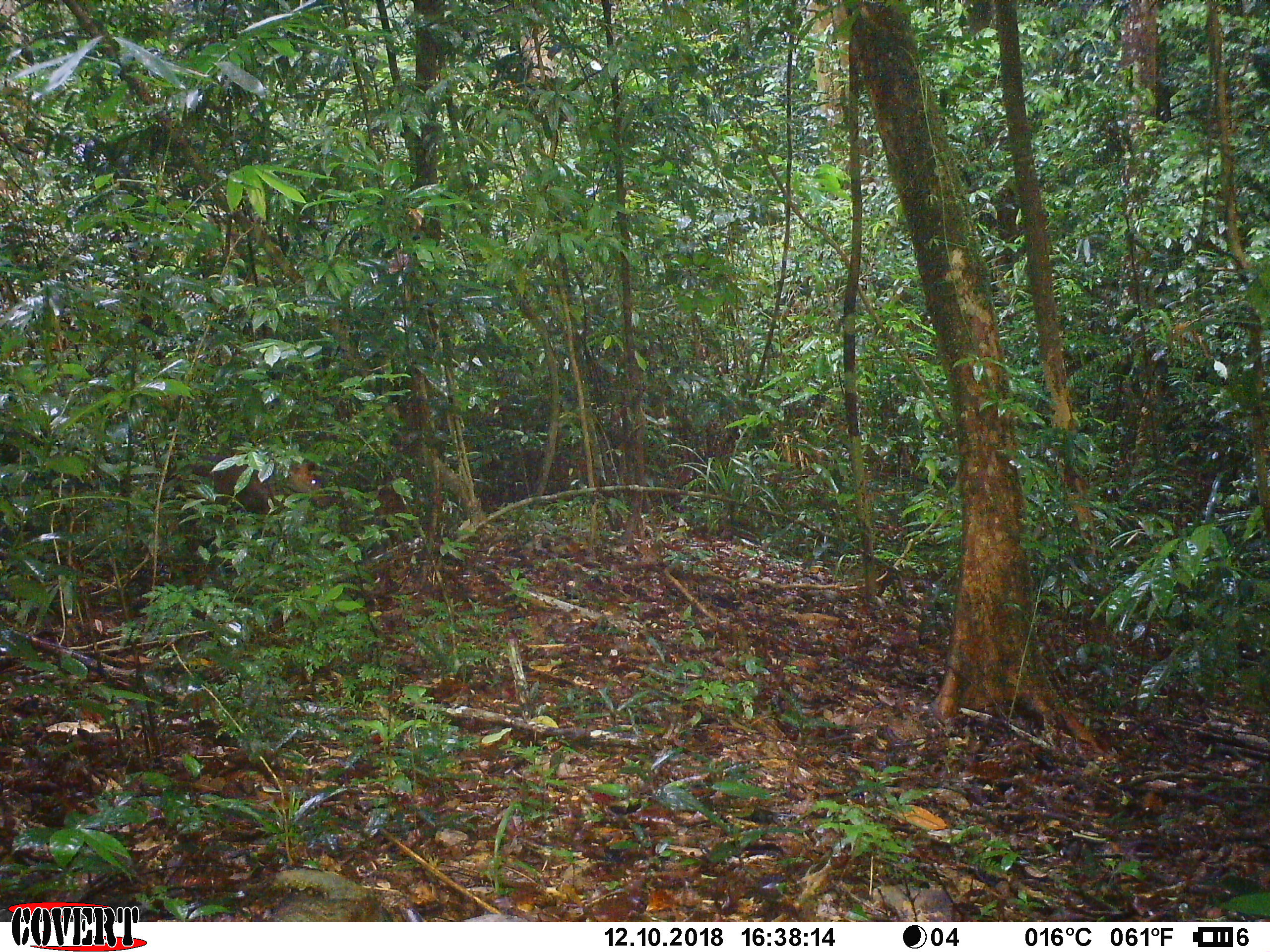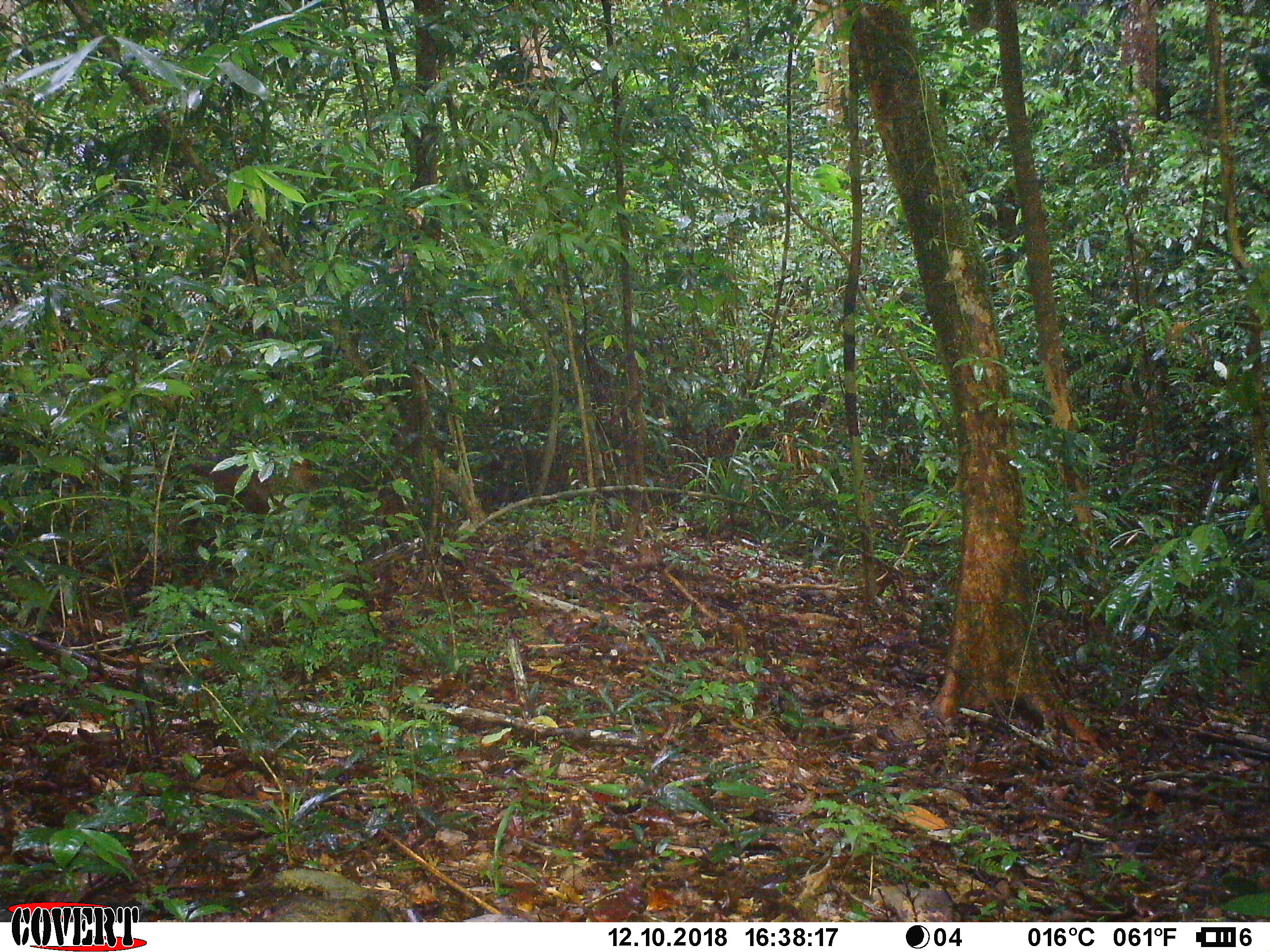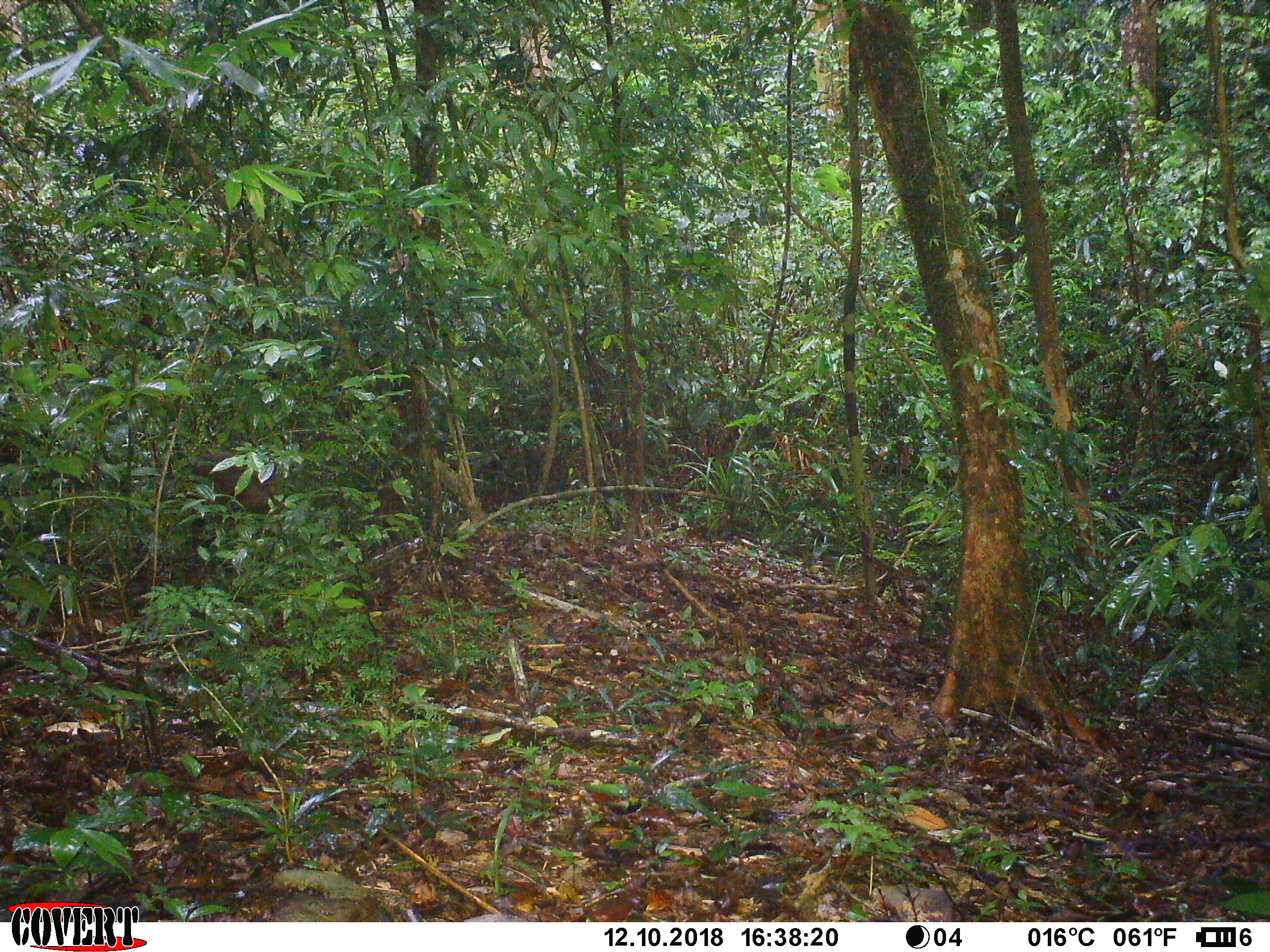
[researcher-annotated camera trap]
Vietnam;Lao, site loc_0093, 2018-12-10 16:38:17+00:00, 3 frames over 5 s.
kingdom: Animalia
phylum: Chordata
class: Mammalia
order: Artiodactyla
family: Cervidae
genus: Muntiacus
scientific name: Muntiacus rooseveltorum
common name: roosevelt's muntjac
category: roosevelts muntjac group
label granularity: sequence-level